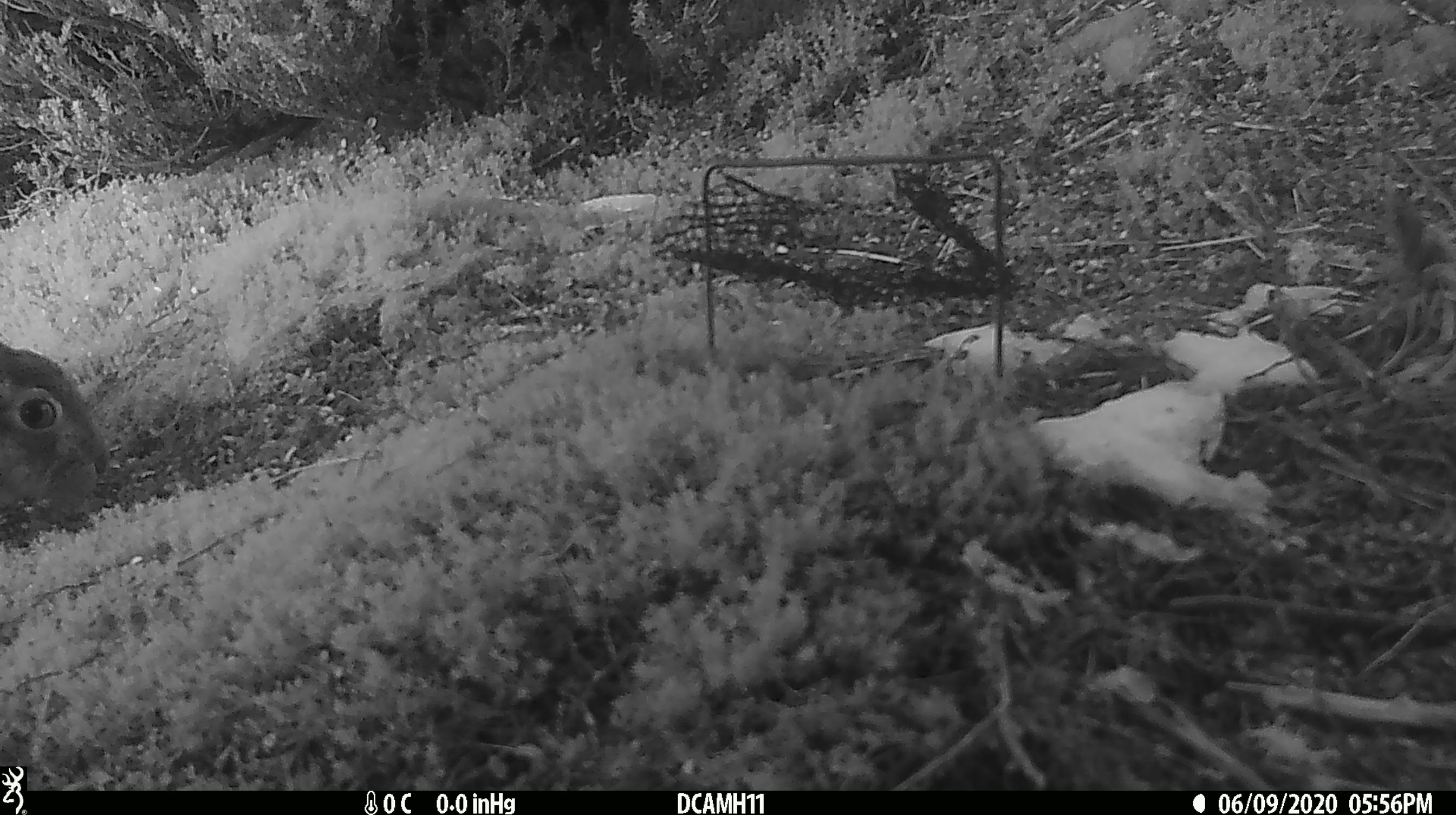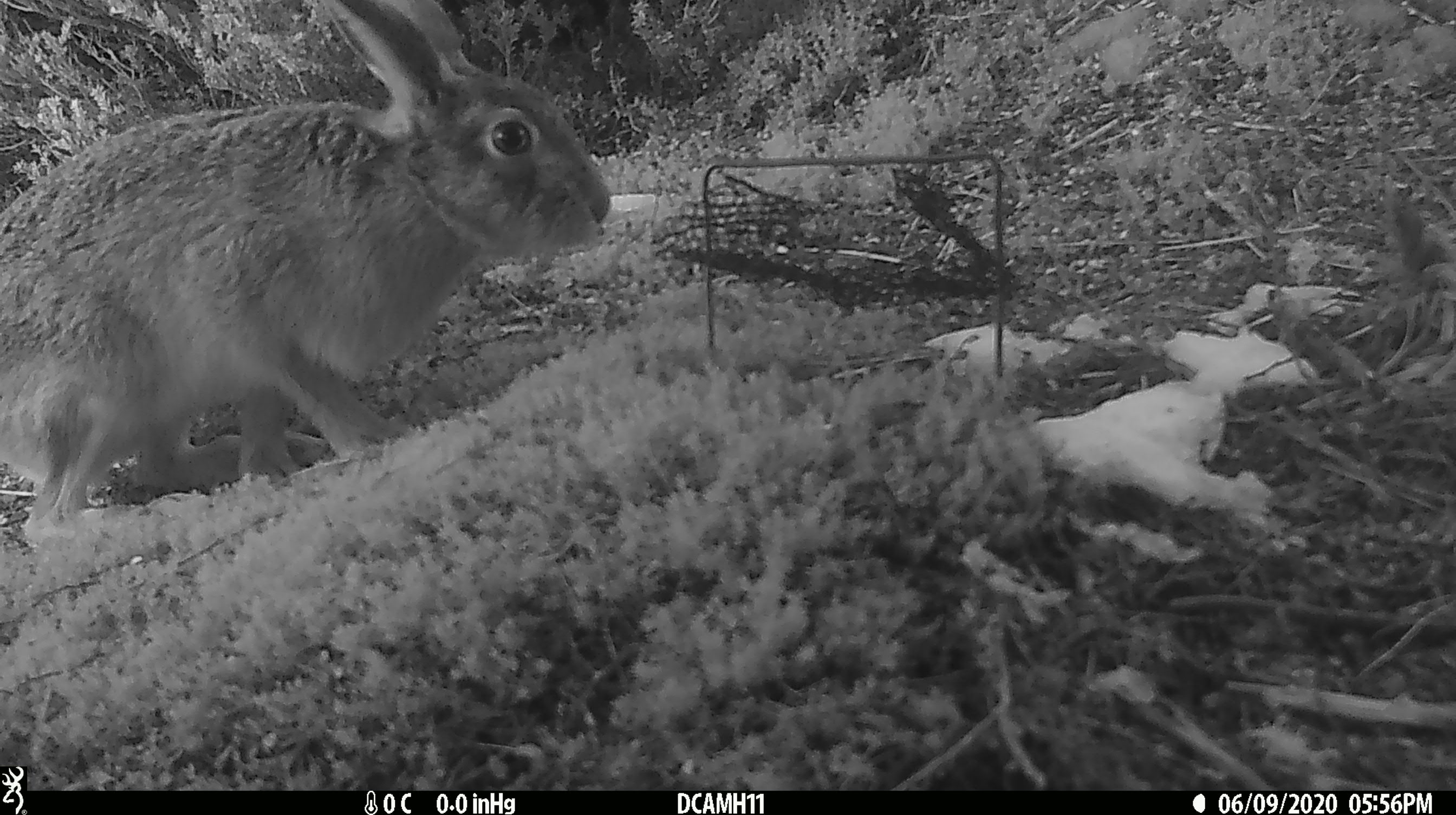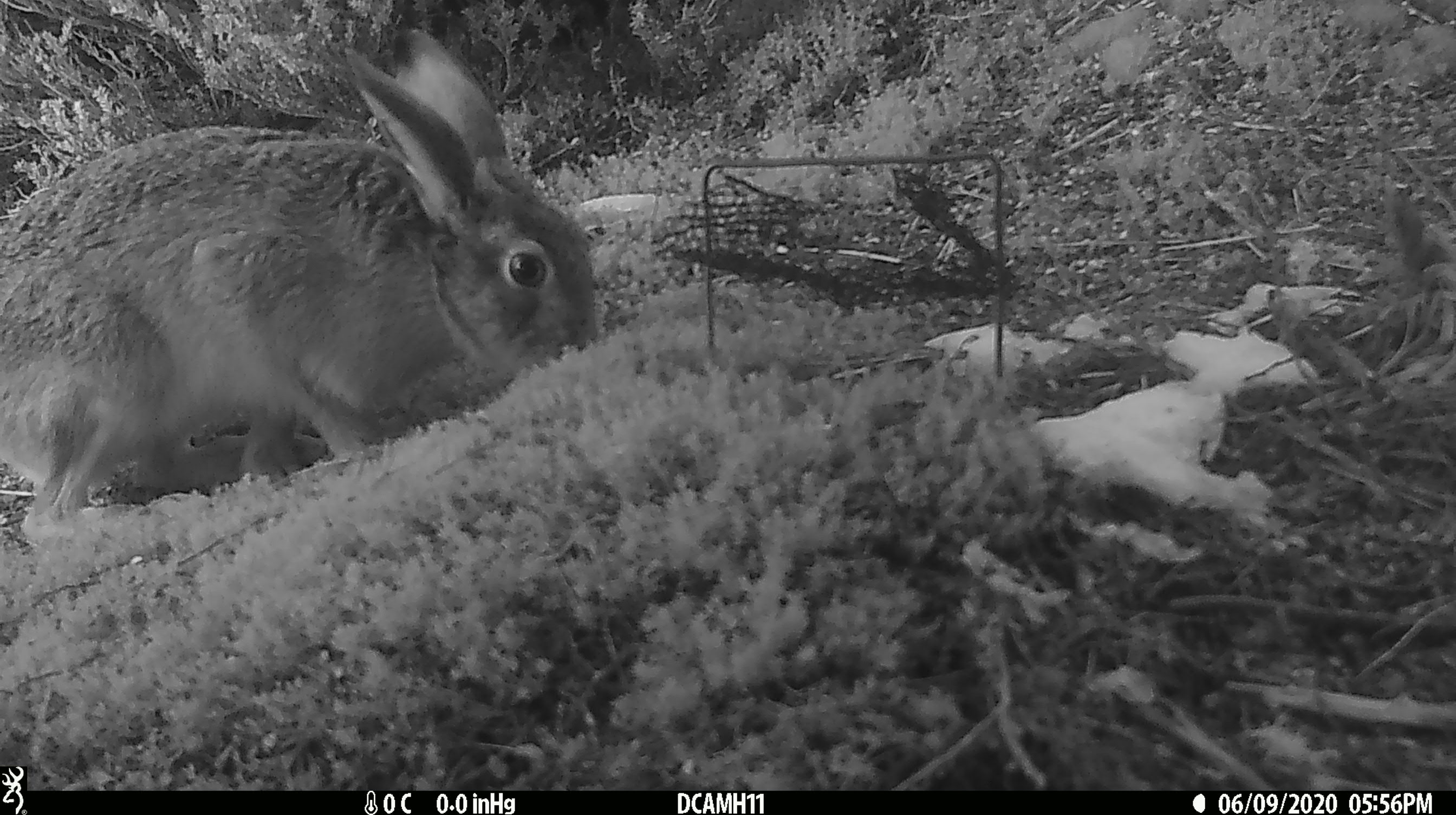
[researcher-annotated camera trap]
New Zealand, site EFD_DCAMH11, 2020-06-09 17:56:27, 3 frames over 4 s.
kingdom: Animalia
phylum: Chordata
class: Mammalia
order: Lagomorpha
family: Leporidae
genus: Lepus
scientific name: Lepus europaeus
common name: brown hare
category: hare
Hare (brown hare) (Lepus europaeus).